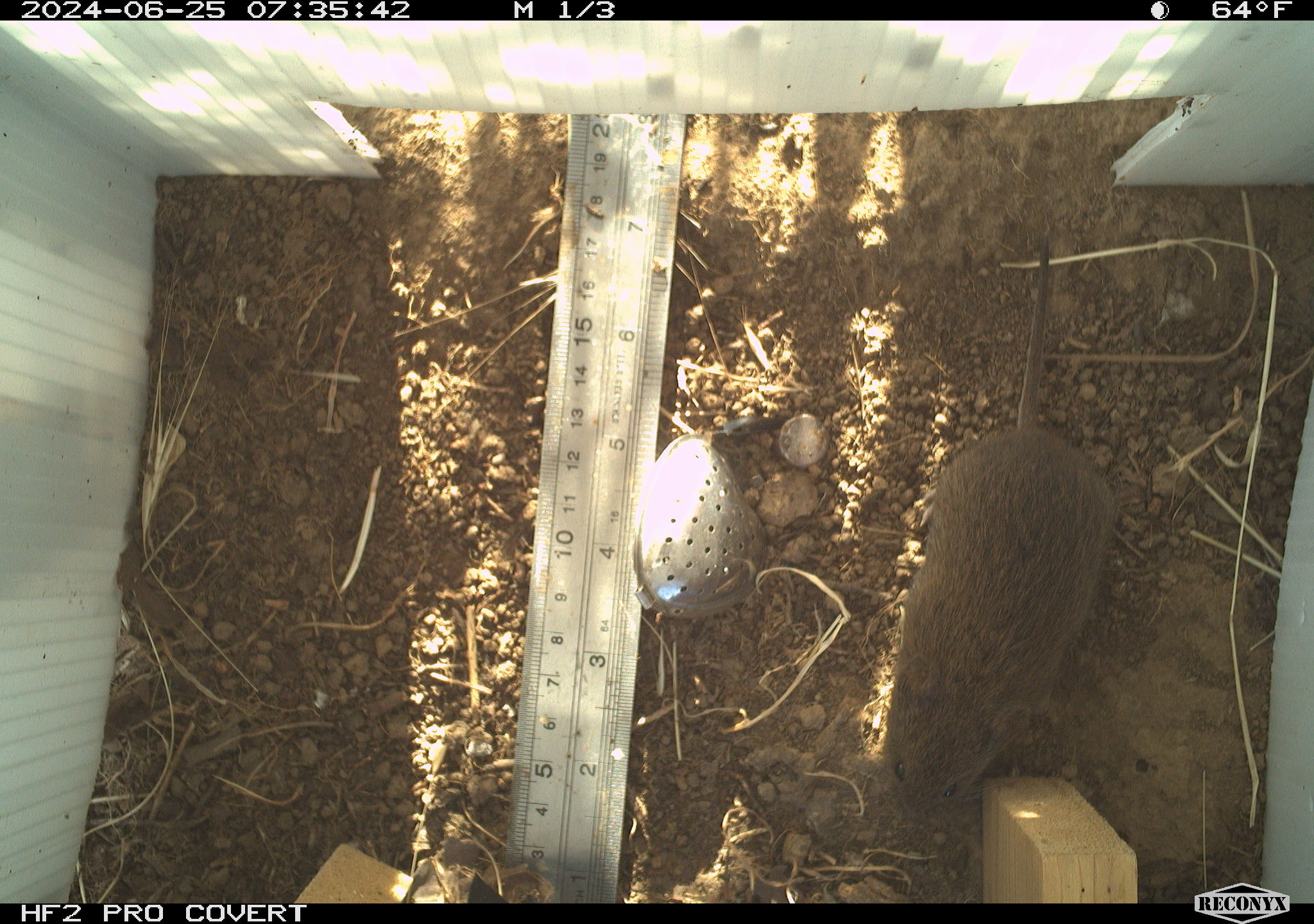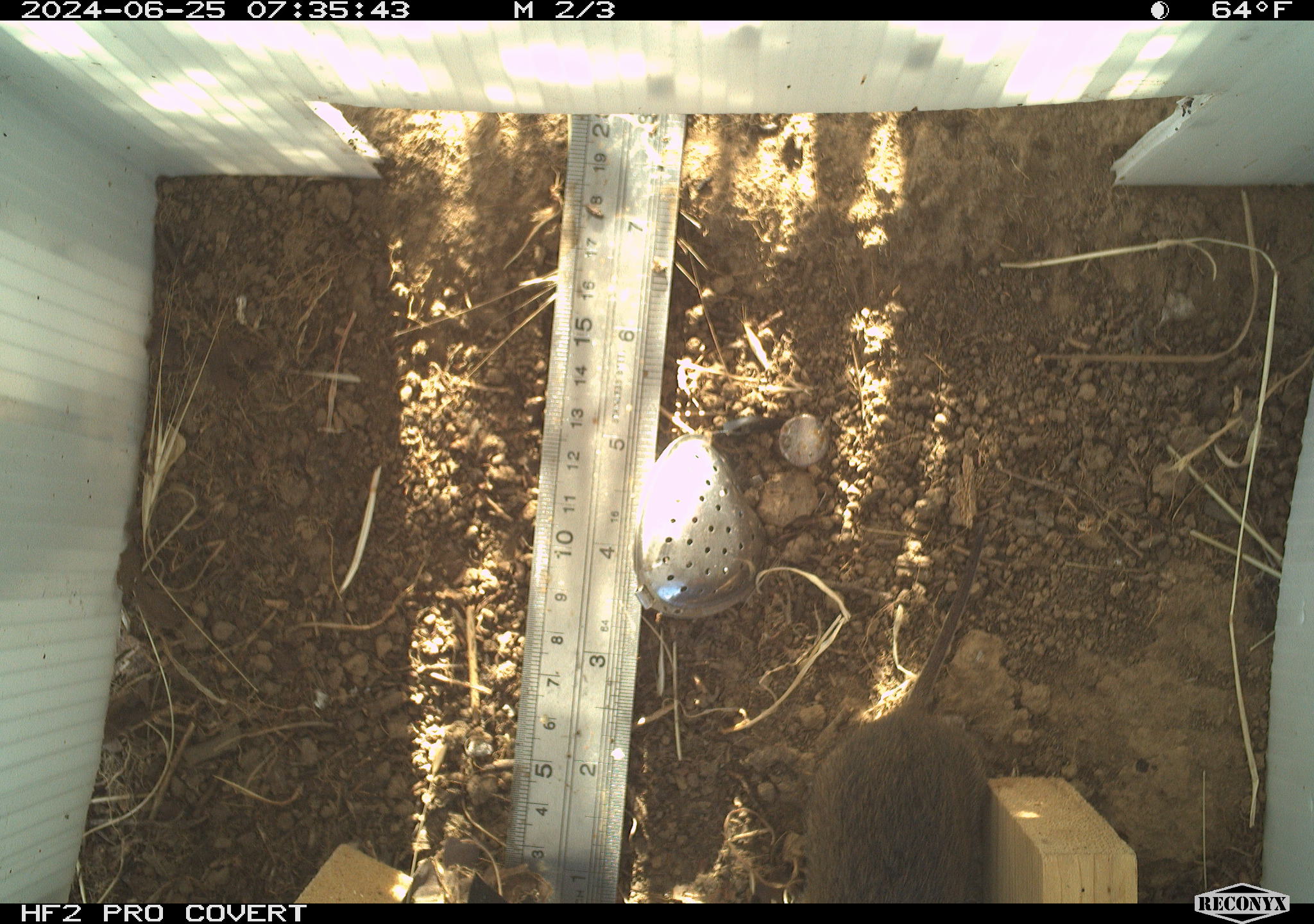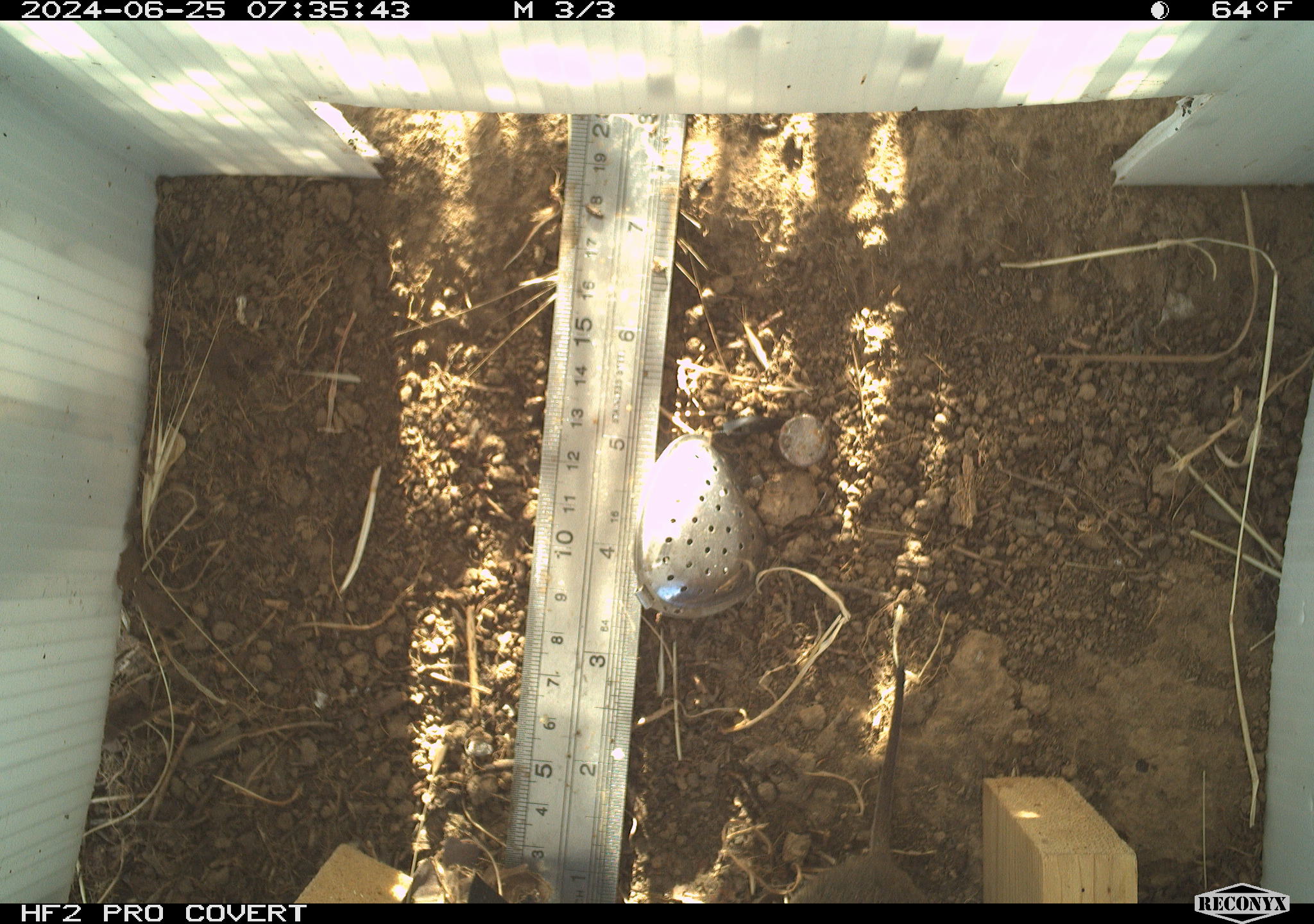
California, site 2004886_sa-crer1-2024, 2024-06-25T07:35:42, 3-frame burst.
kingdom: Animalia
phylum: Chordata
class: Mammalia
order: Rodentia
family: Cricetidae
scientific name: Arvicolinae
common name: voles, lemmings, and muskrats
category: arvicolinae subfamily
Arvicolinae subfamily (voles, lemmings, and muskrats) (Arvicolinae).